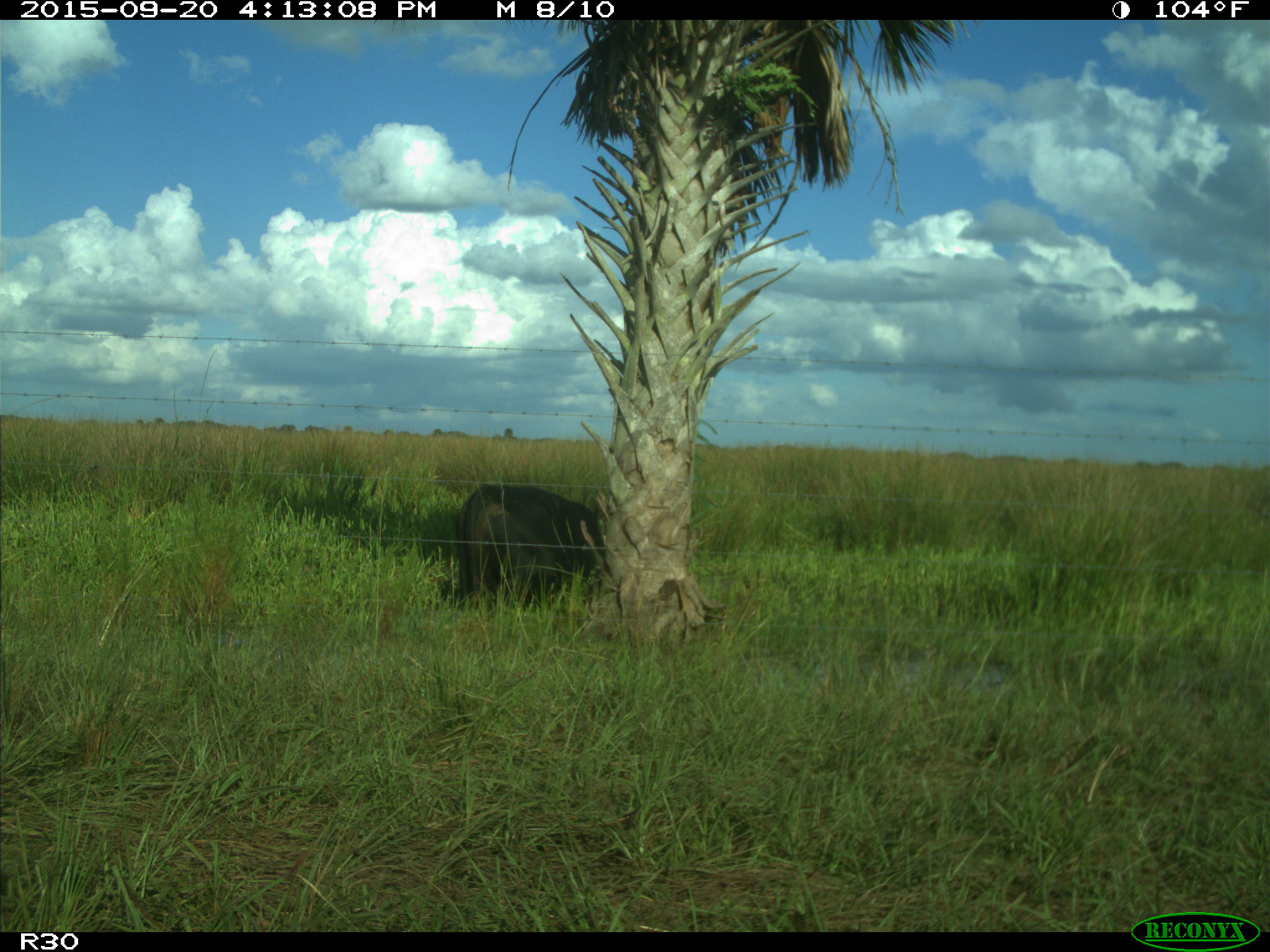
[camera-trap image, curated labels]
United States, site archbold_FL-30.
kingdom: Animalia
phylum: Chordata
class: Mammalia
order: Artiodactyla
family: Bovidae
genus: Bos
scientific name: Bos taurus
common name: domestic cow